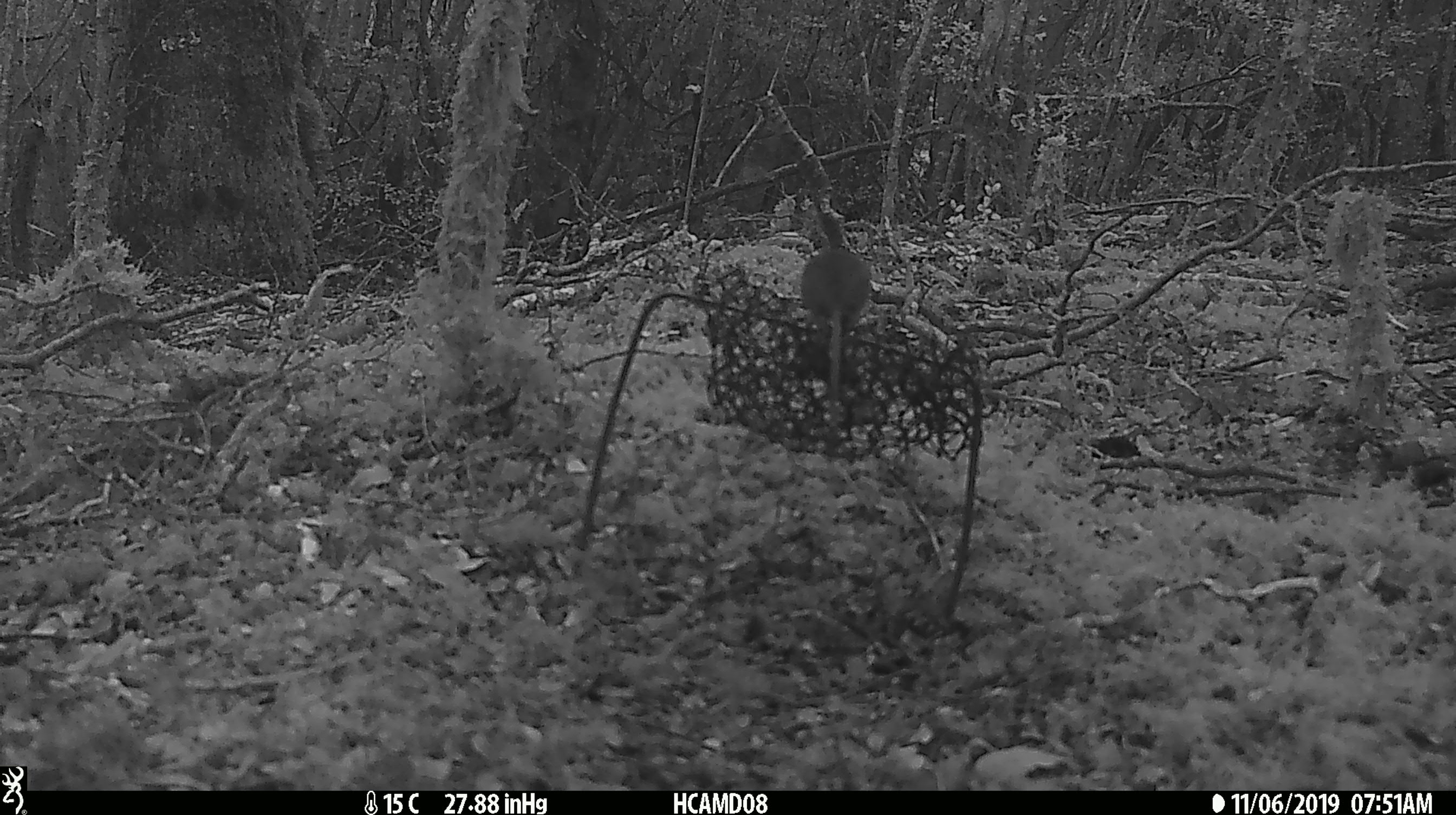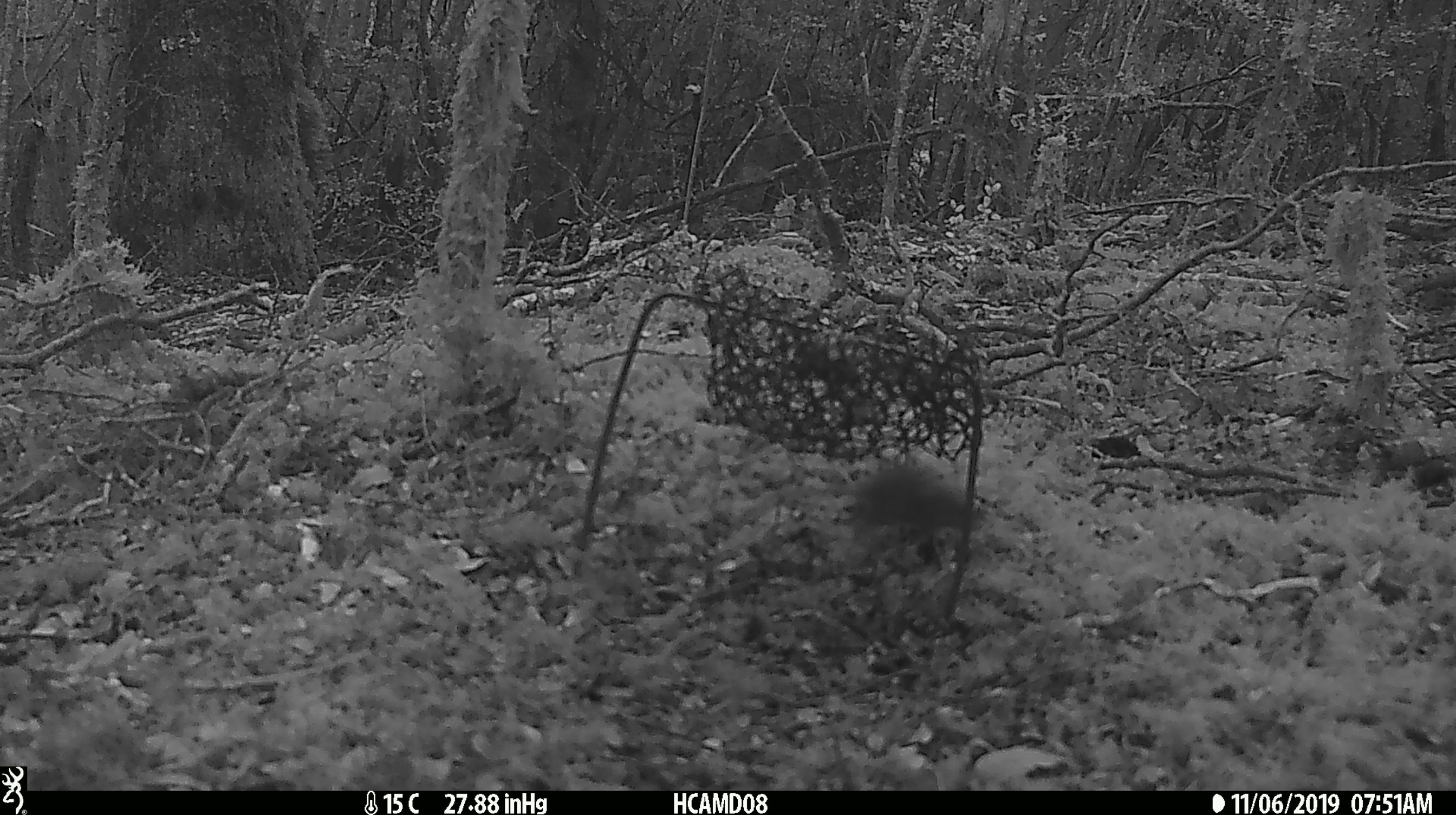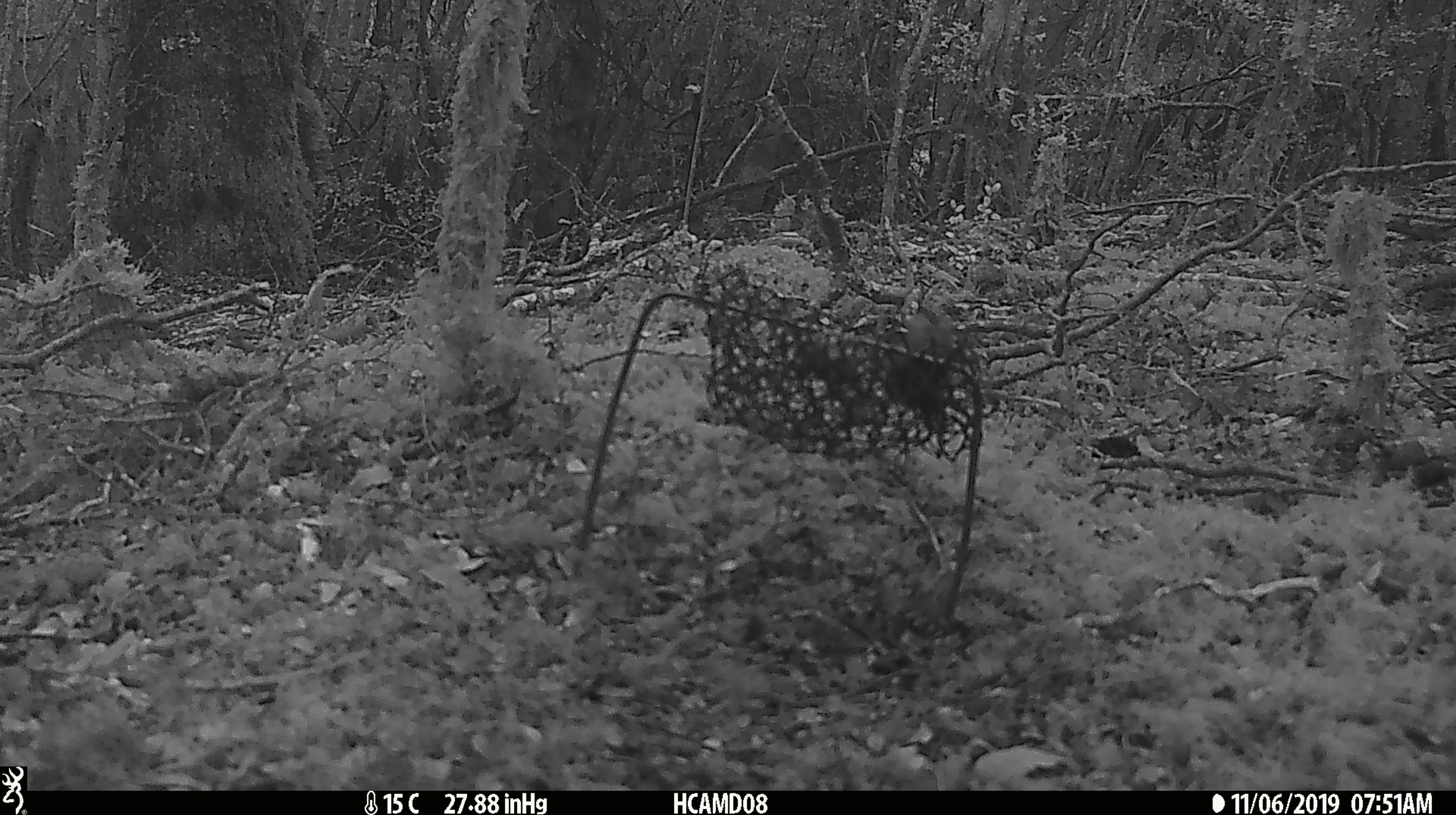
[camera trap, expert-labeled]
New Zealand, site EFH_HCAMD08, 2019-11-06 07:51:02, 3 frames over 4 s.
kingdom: Animalia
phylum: Chordata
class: Mammalia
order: Rodentia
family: Muridae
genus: Mus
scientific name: Mus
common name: mouse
Mouse (Mus).